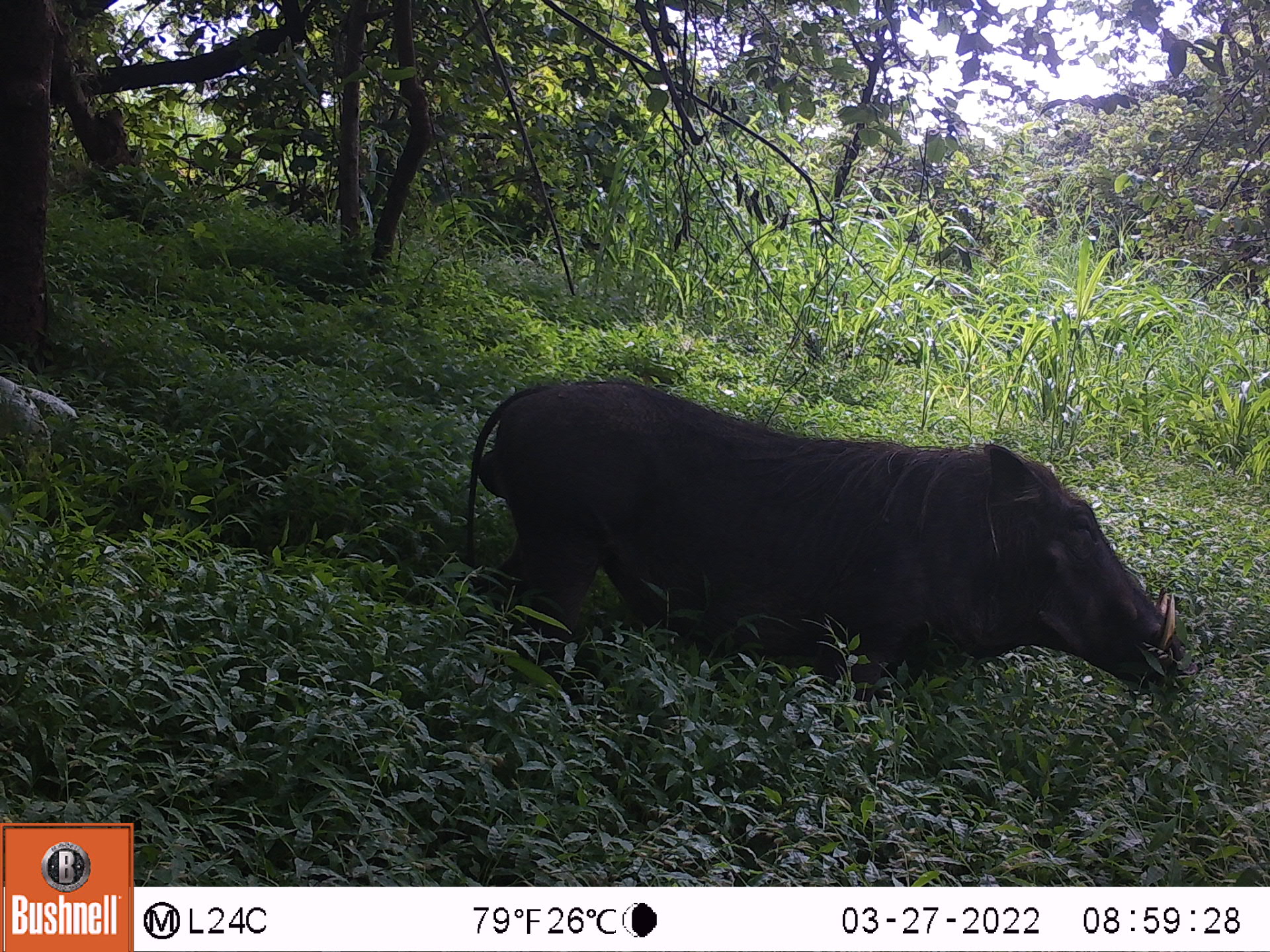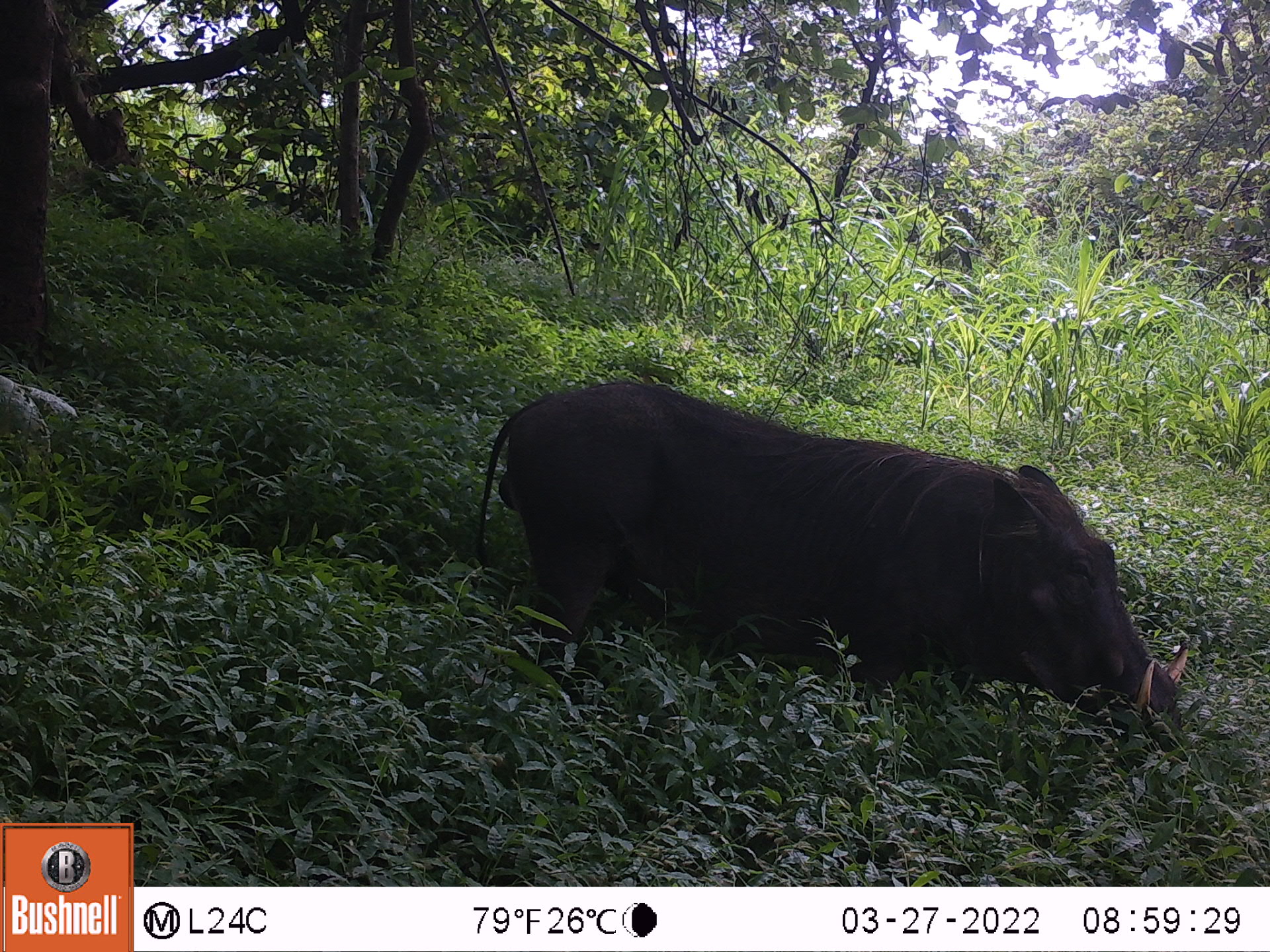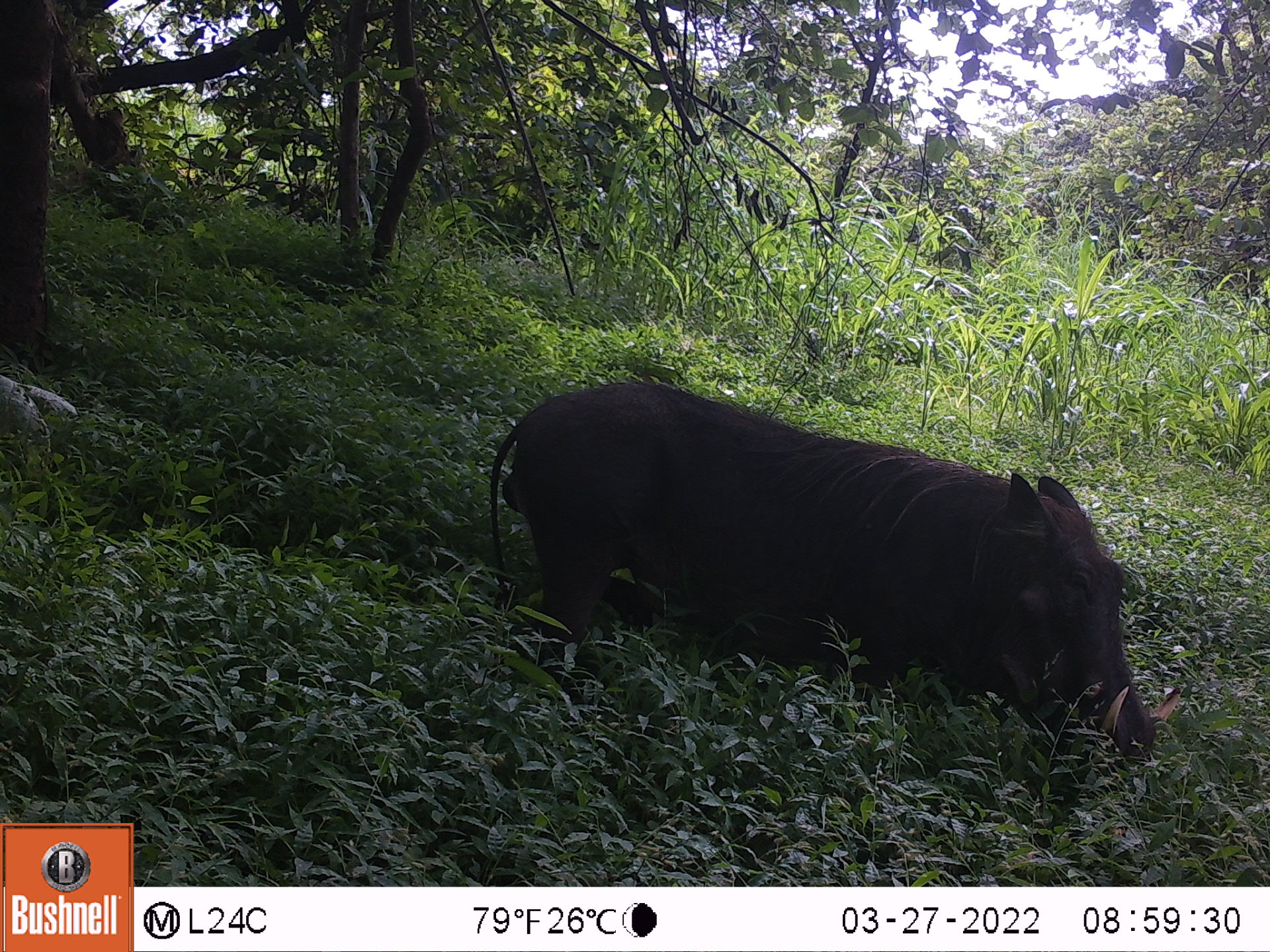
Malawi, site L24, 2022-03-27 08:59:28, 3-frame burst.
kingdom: Animalia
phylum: Chordata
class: Mammalia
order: Artiodactyla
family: Suidae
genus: Phacochoerus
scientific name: Phacochoerus africanus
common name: common warthog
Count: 1.